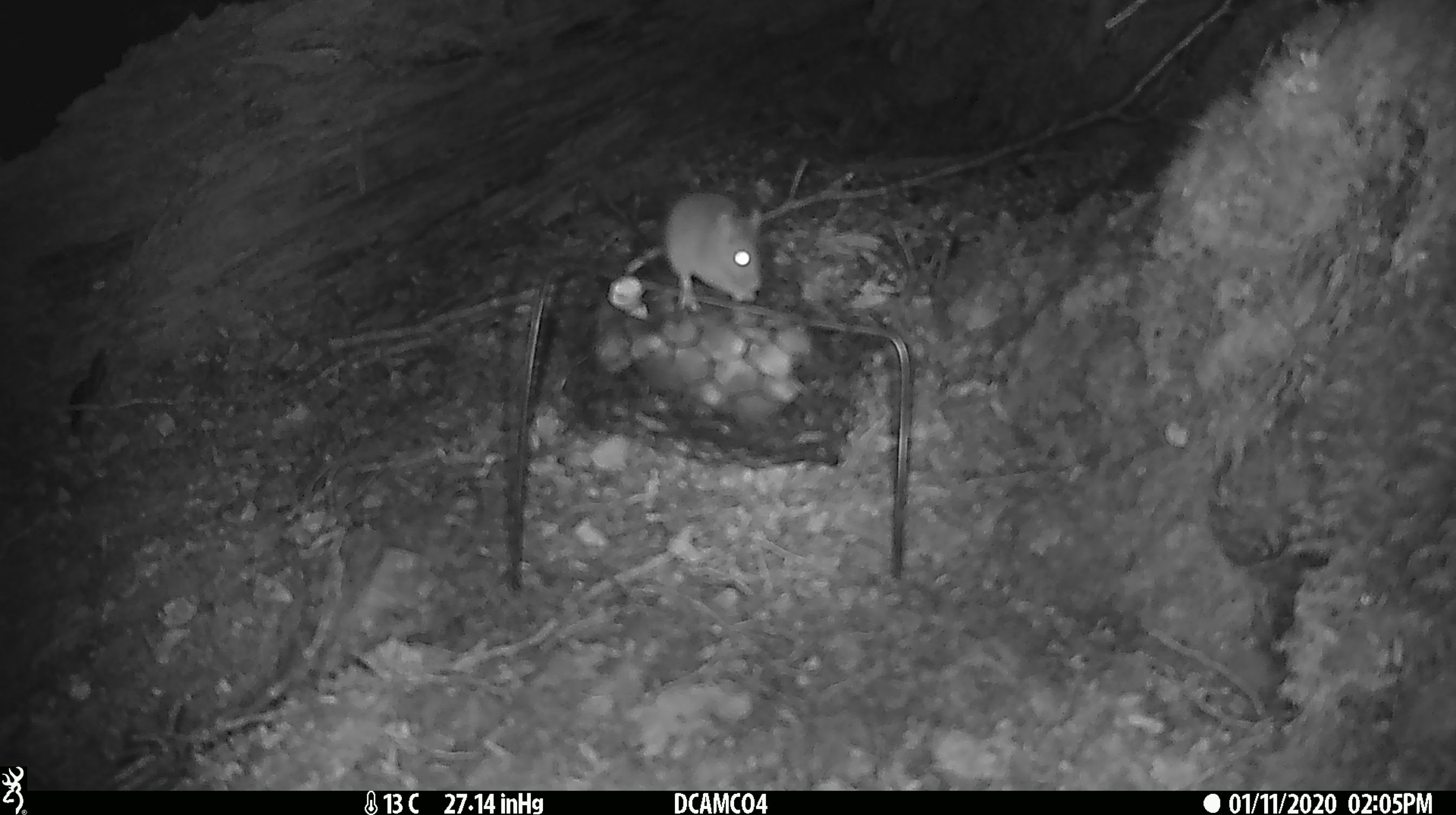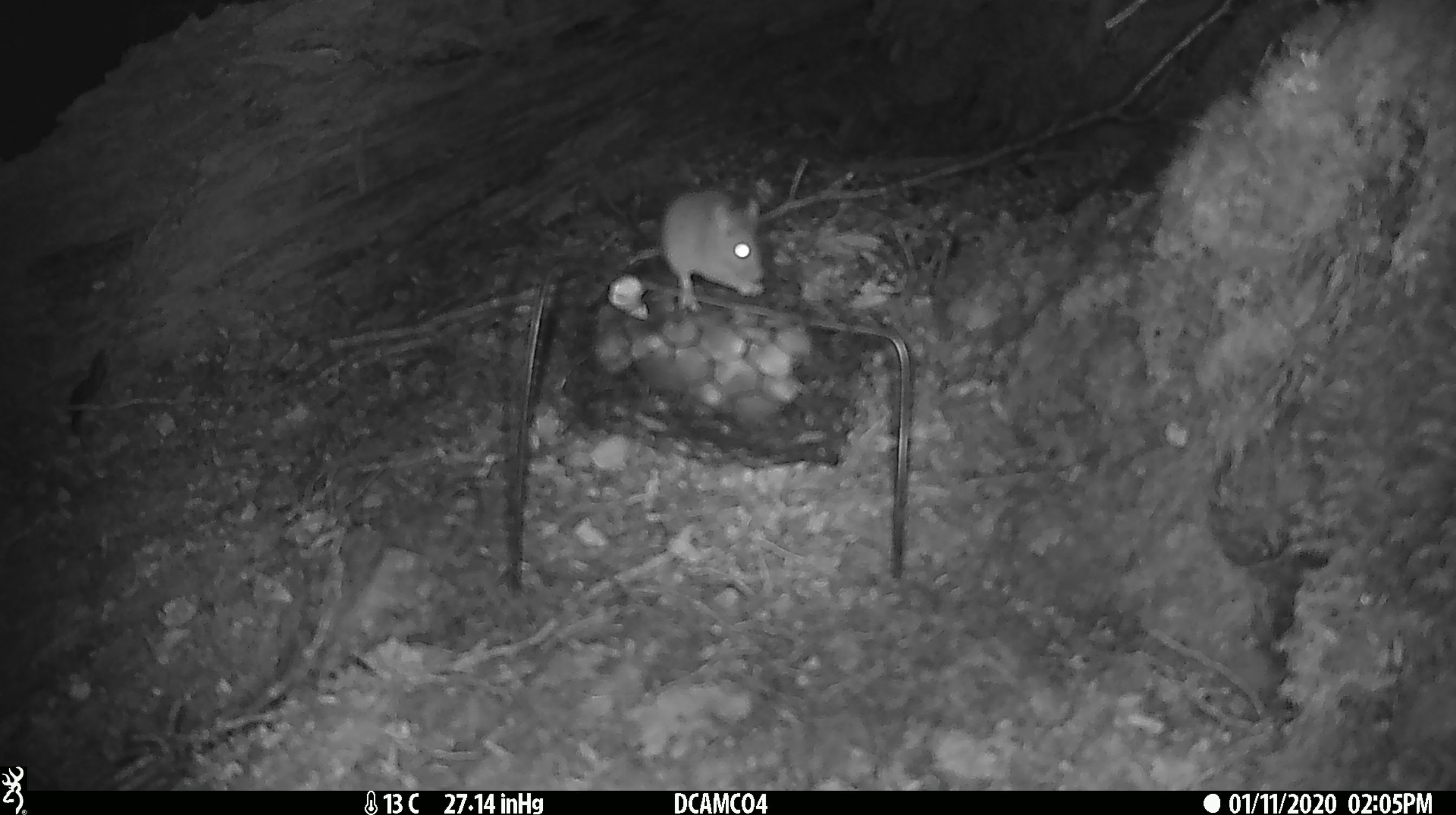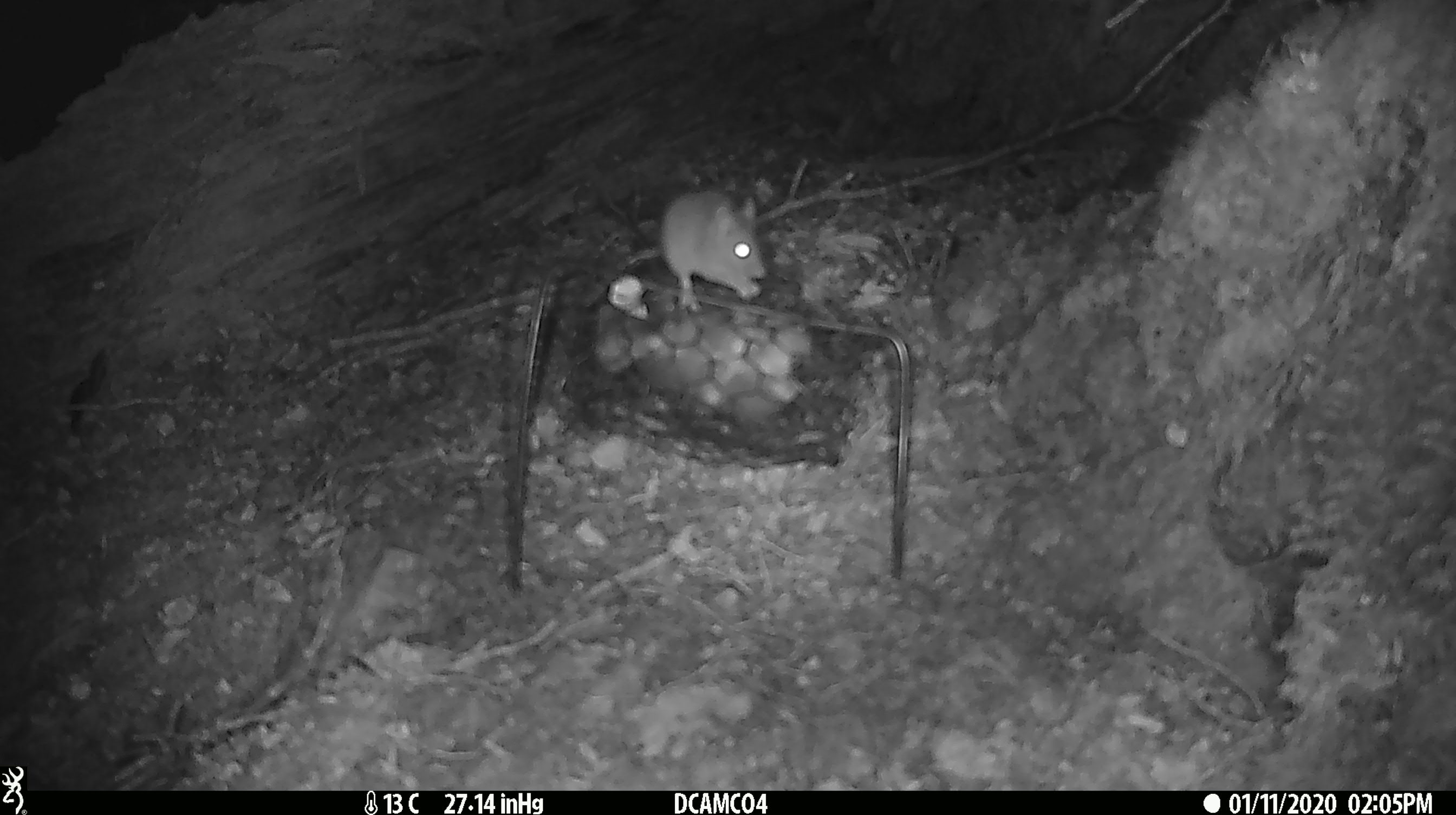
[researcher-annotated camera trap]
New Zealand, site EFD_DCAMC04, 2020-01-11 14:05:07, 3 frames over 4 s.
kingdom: Animalia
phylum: Chordata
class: Mammalia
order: Rodentia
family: Muridae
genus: Mus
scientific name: Mus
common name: mouse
Mouse (Mus).